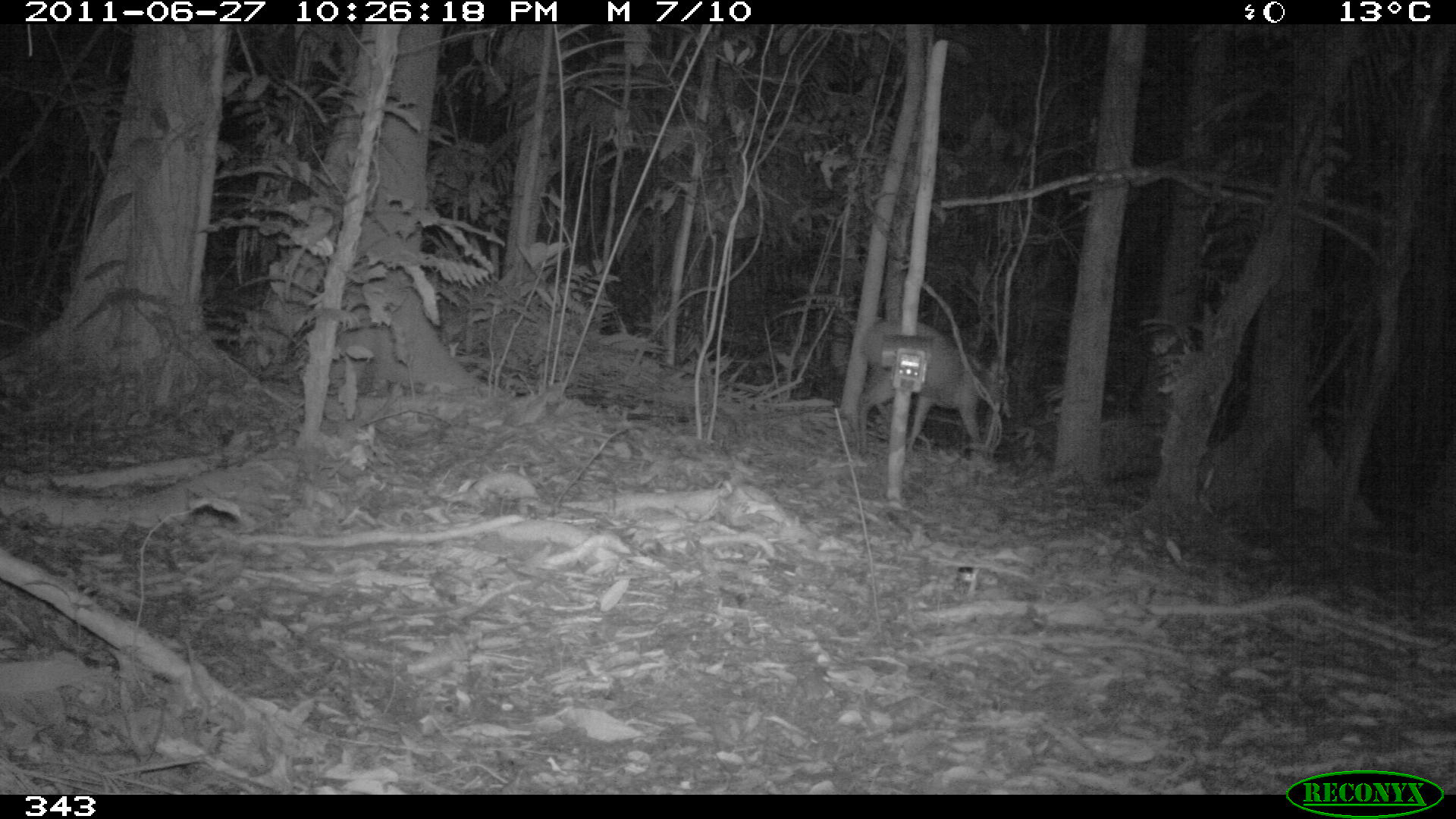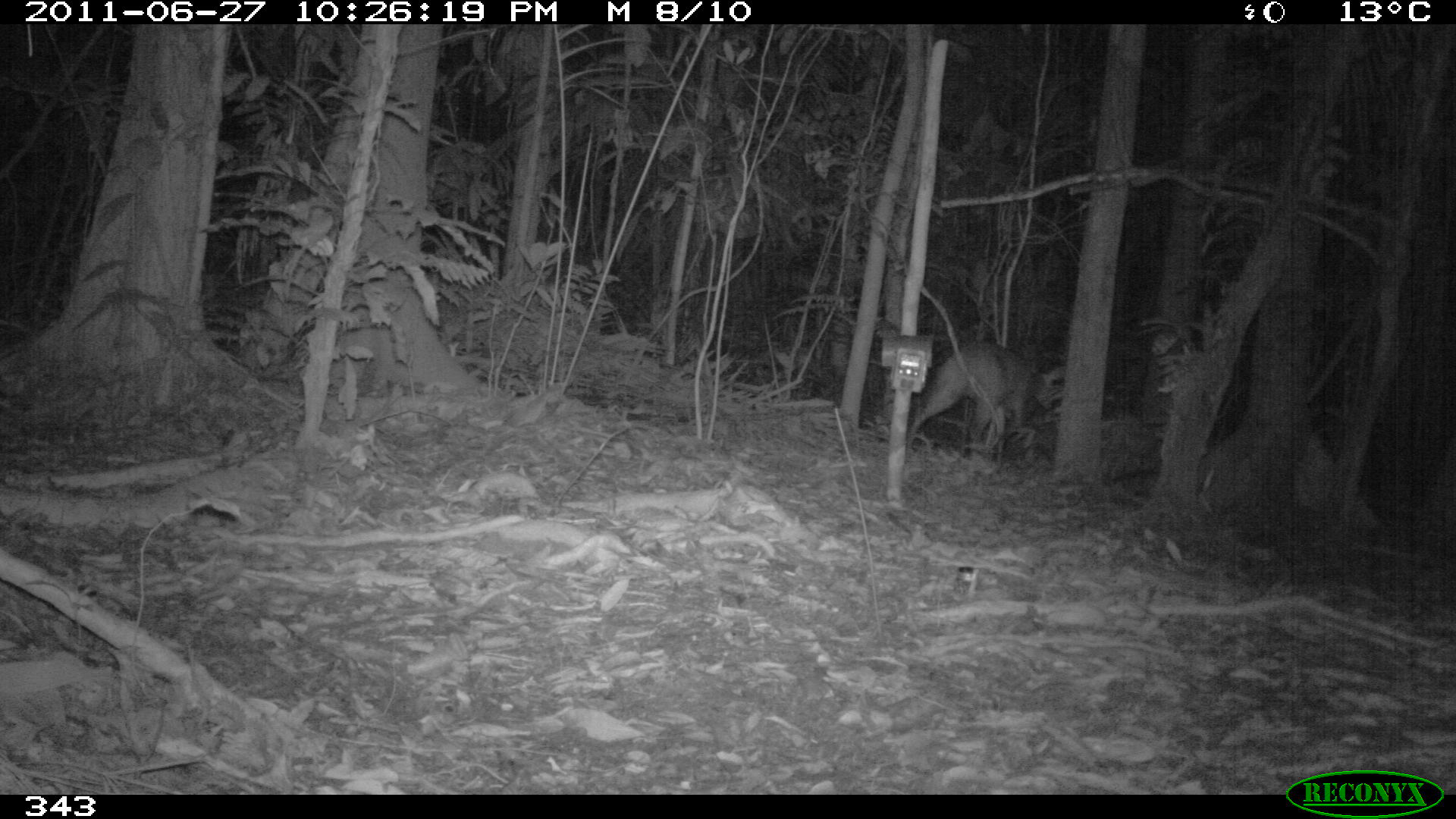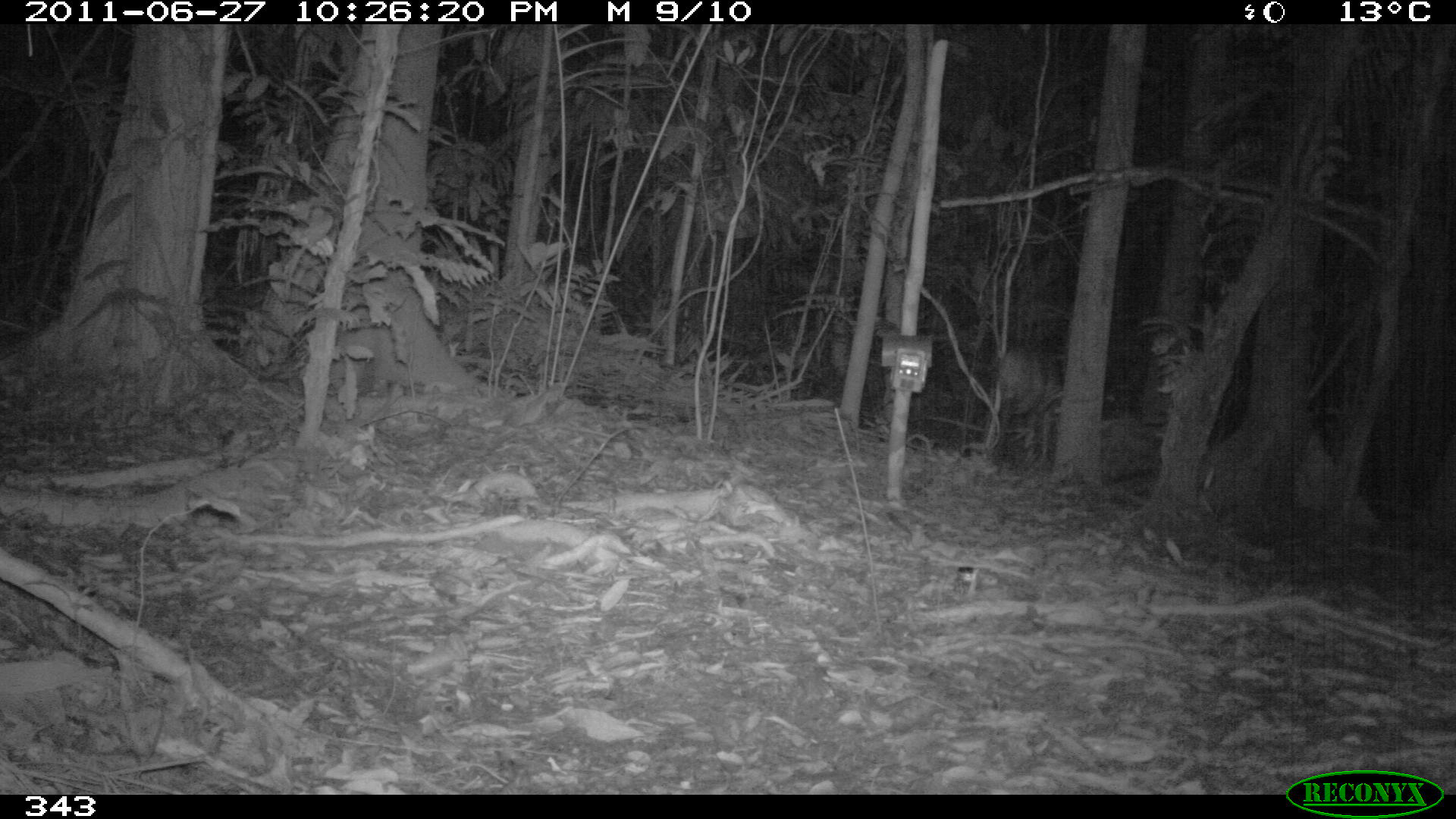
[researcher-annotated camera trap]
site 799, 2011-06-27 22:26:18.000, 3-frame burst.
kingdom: Animalia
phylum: Chordata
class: Mammalia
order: Artiodactyla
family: Cervidae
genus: Mazama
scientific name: Mazama americana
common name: red brocket